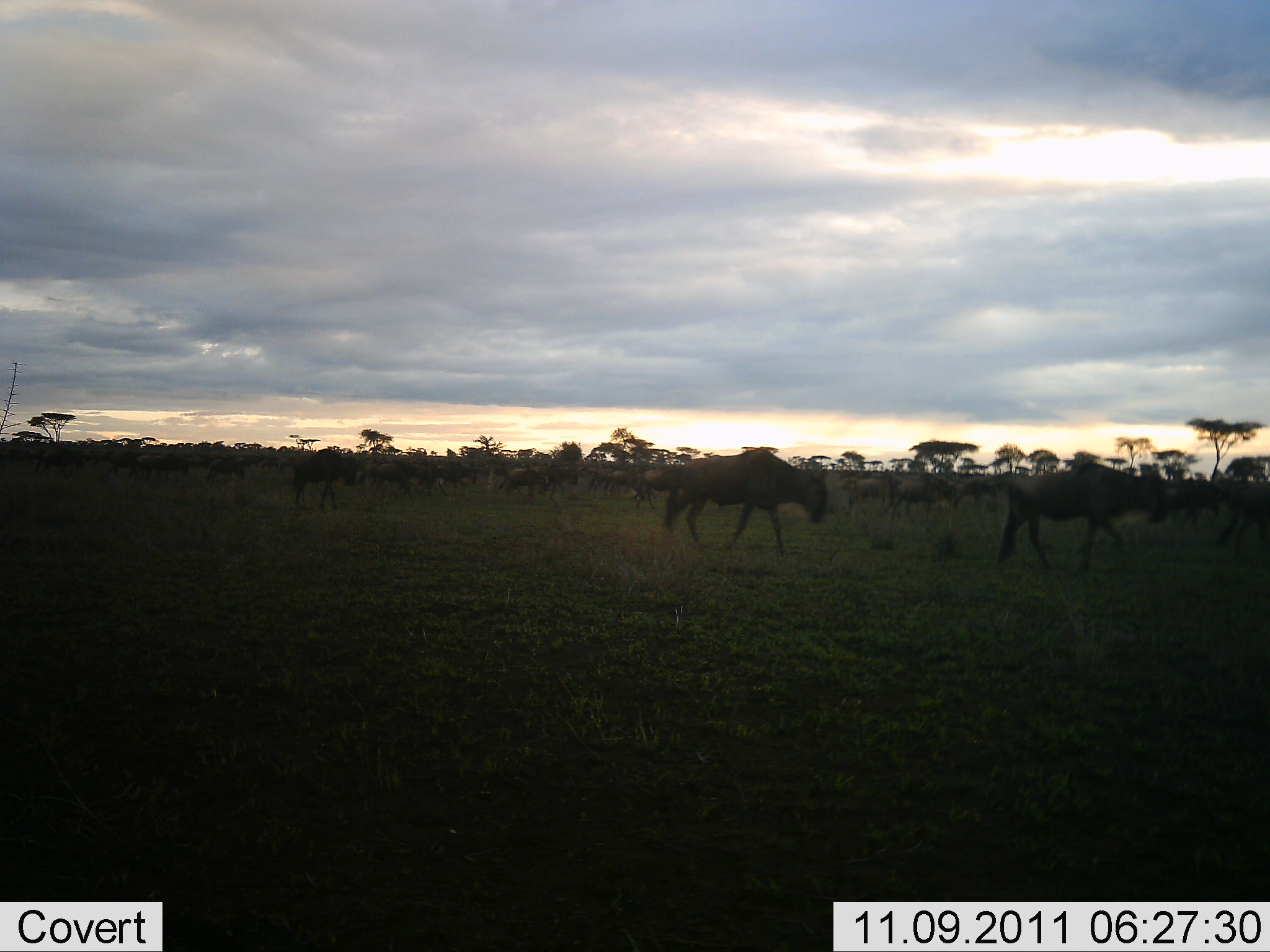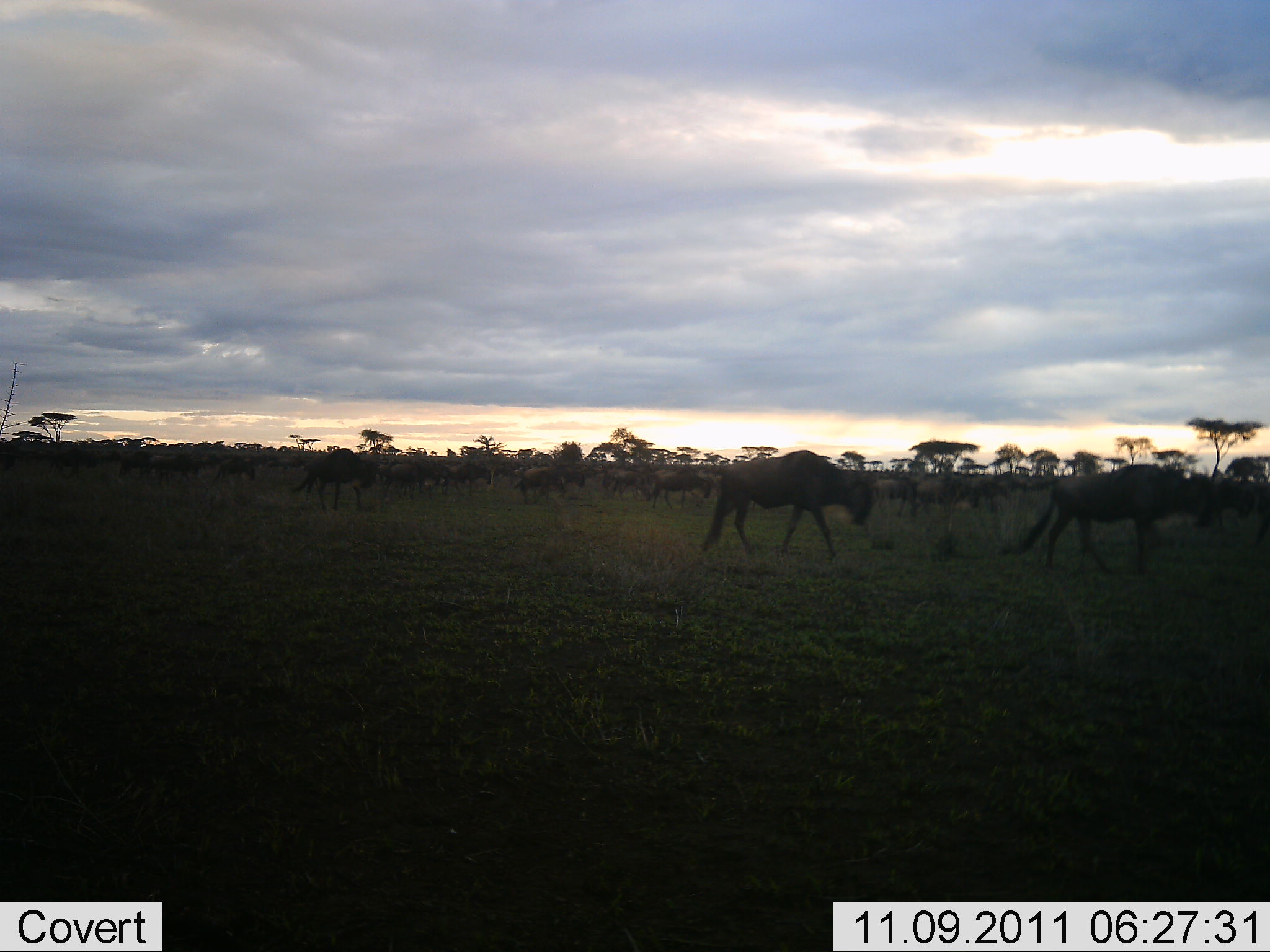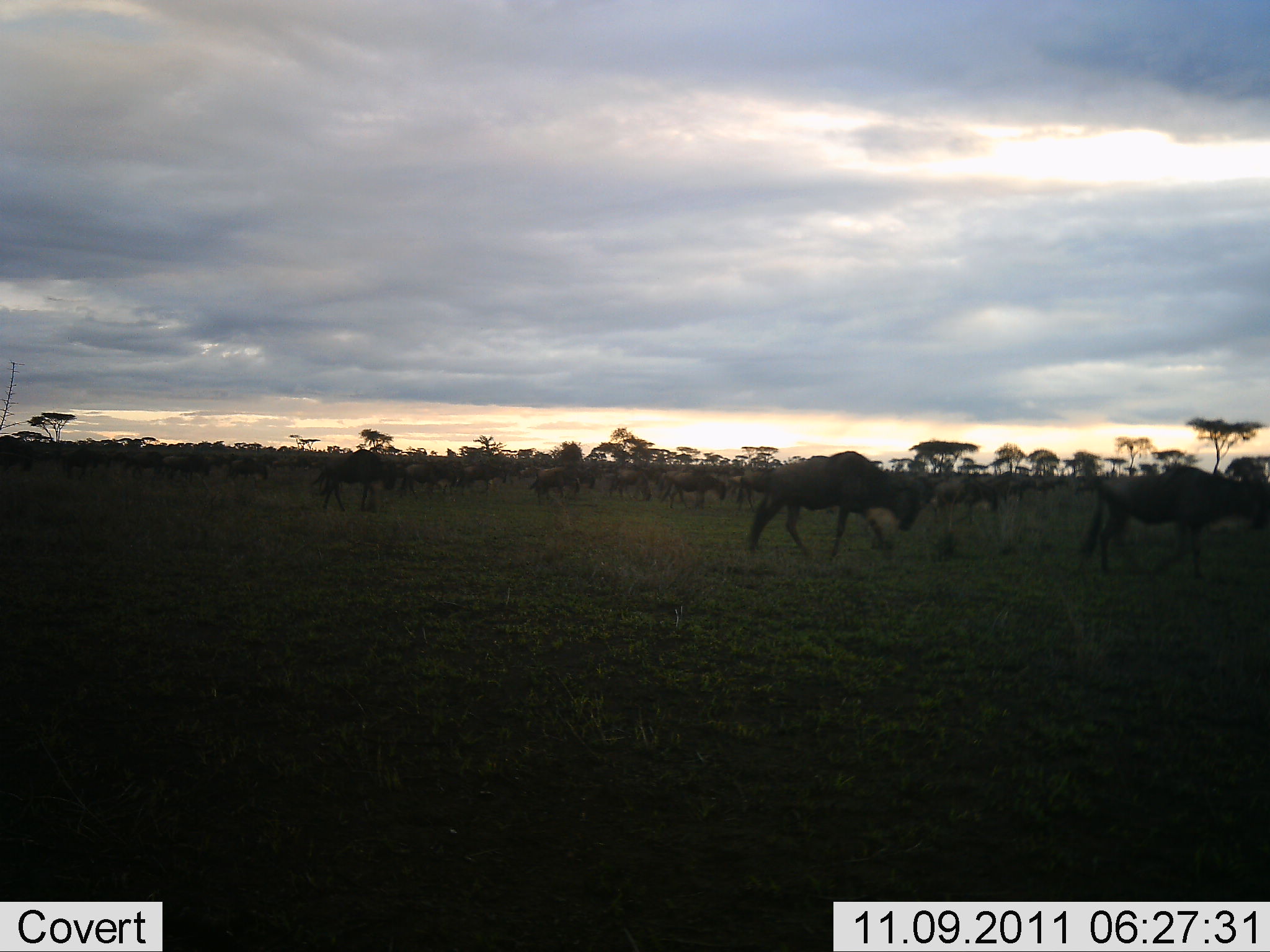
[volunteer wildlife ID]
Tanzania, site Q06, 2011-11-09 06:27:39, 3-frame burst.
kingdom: Animalia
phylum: Chordata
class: Mammalia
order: Artiodactyla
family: Bovidae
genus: Connochaetes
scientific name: Connochaetes taurinus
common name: blue wildebeest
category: wildebeest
Wildebeest (blue wildebeest) (Connochaetes taurinus), count 51+. Behavior (volunteer vote fractions): standing 18%, resting 0%, moving 100%, interacting 9%. Young present (vote fraction): 0%. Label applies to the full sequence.